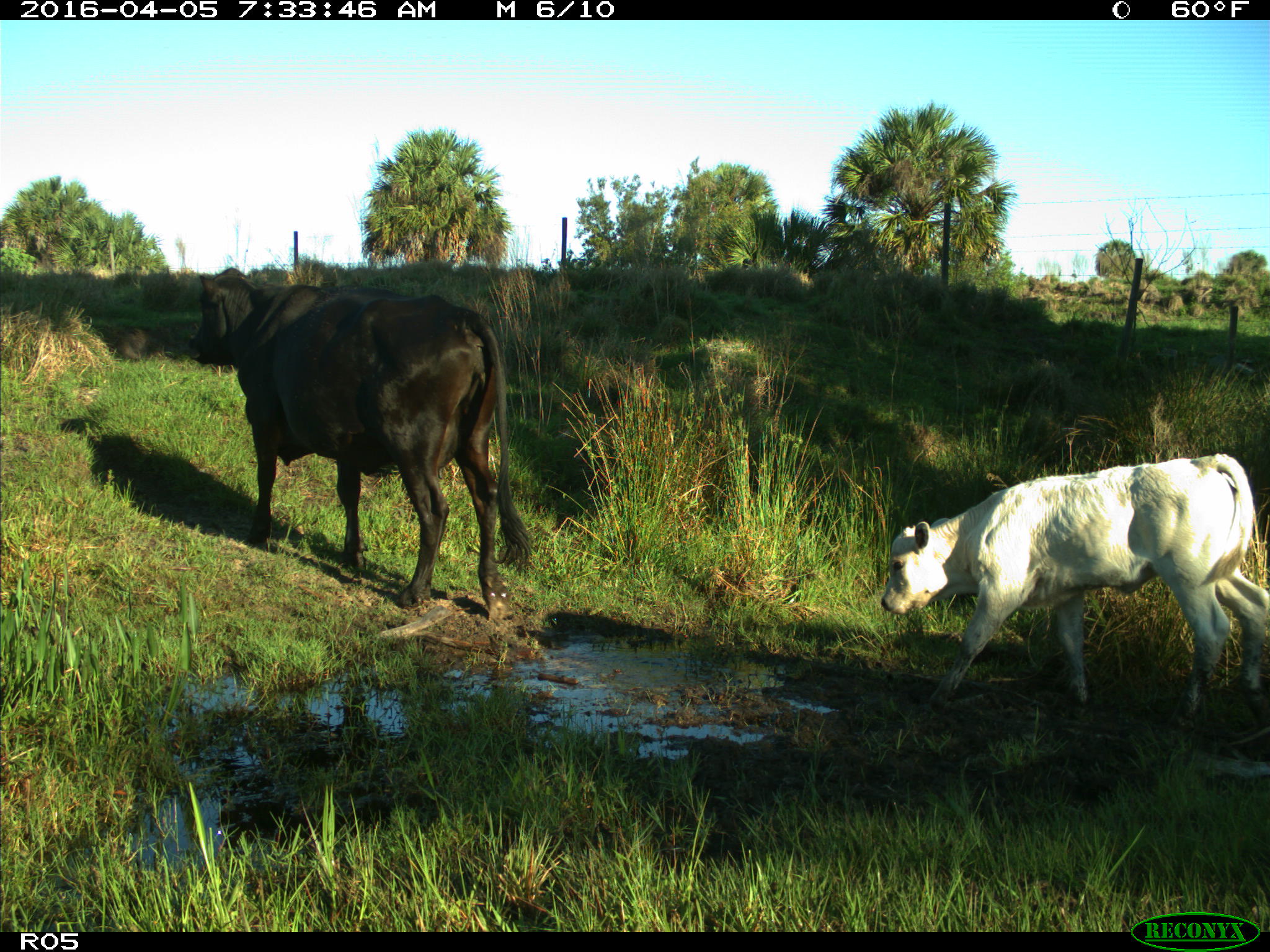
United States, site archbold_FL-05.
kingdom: Animalia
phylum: Chordata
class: Mammalia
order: Artiodactyla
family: Bovidae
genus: Bos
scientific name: Bos taurus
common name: domestic cow